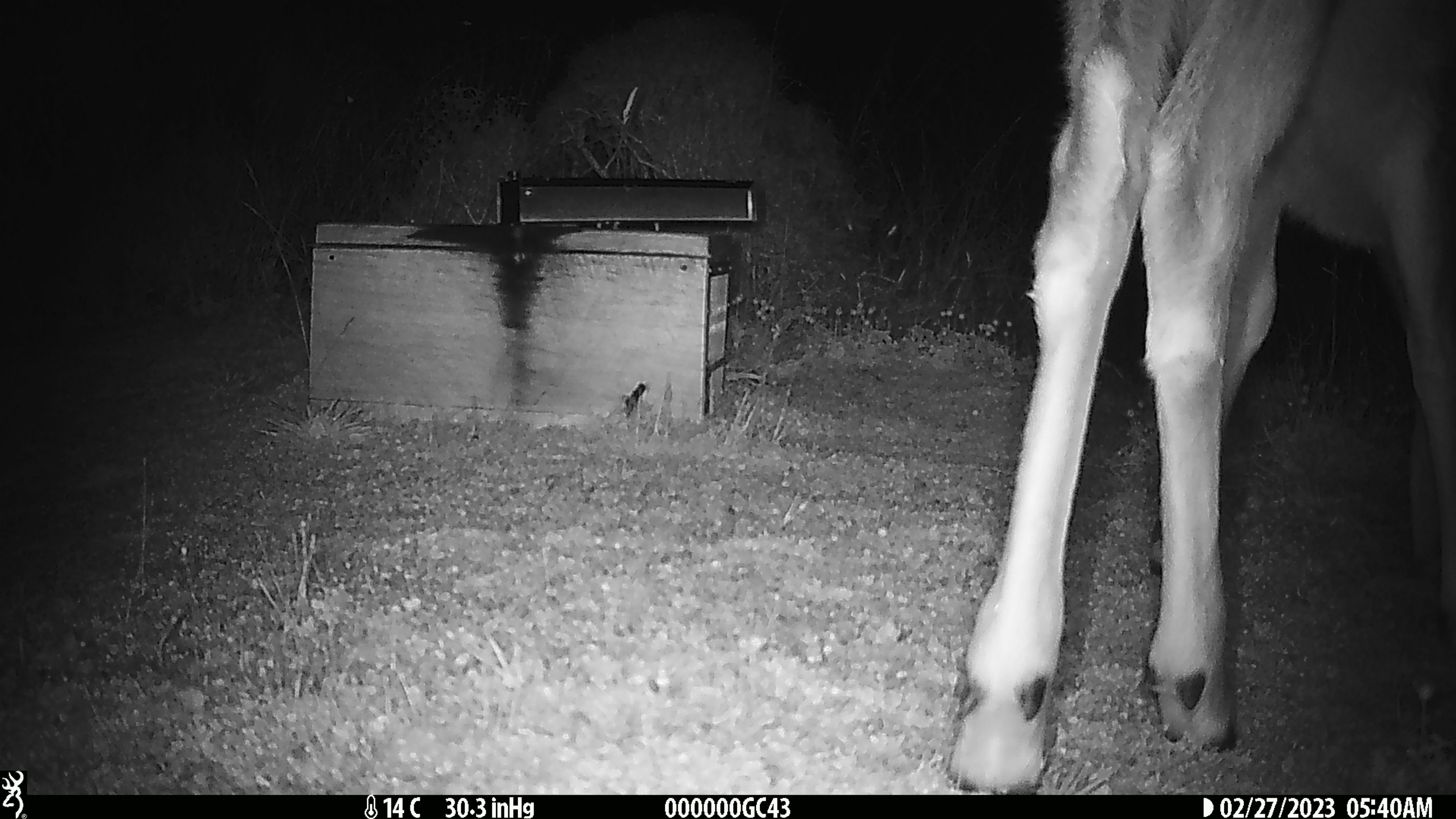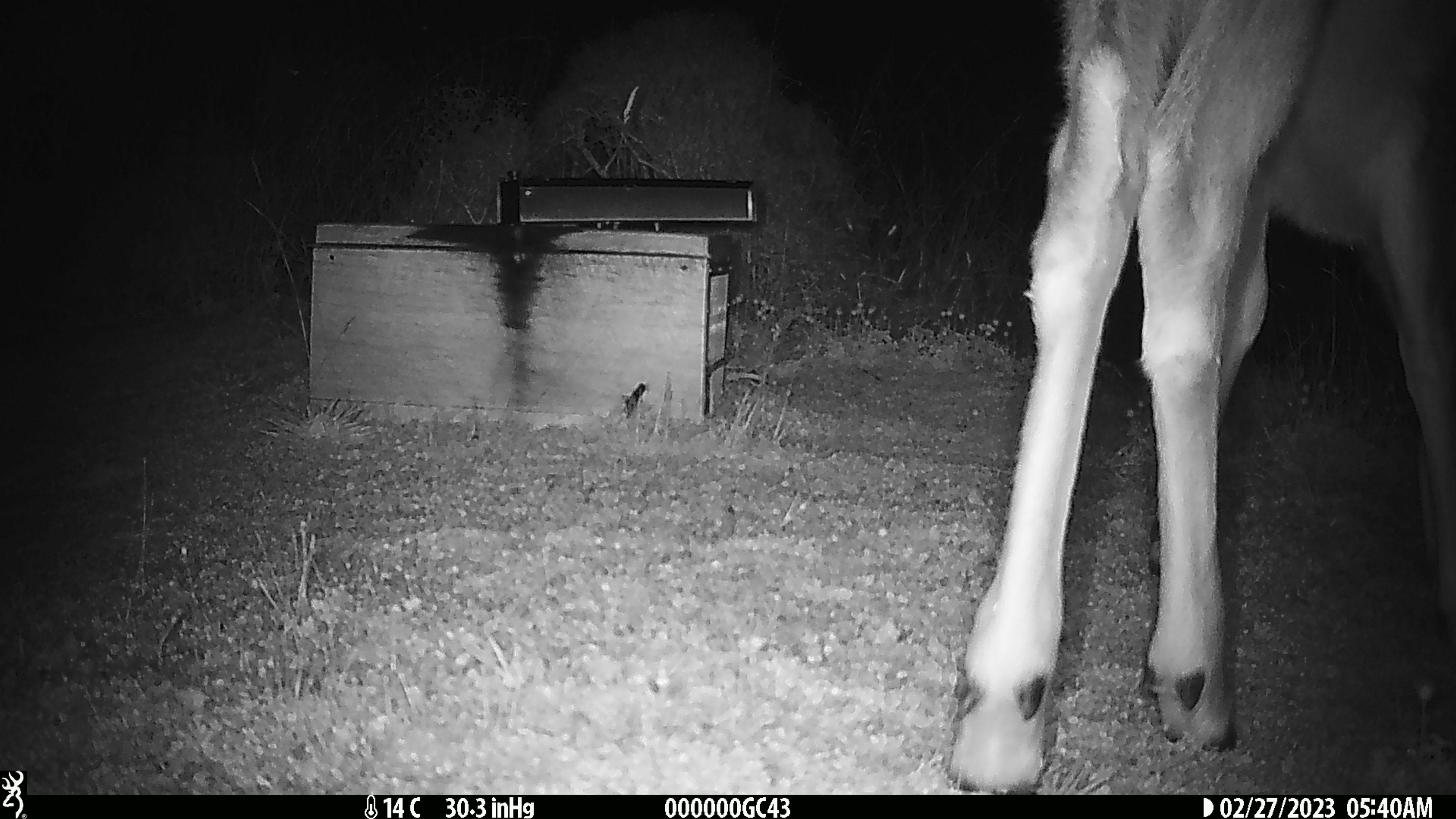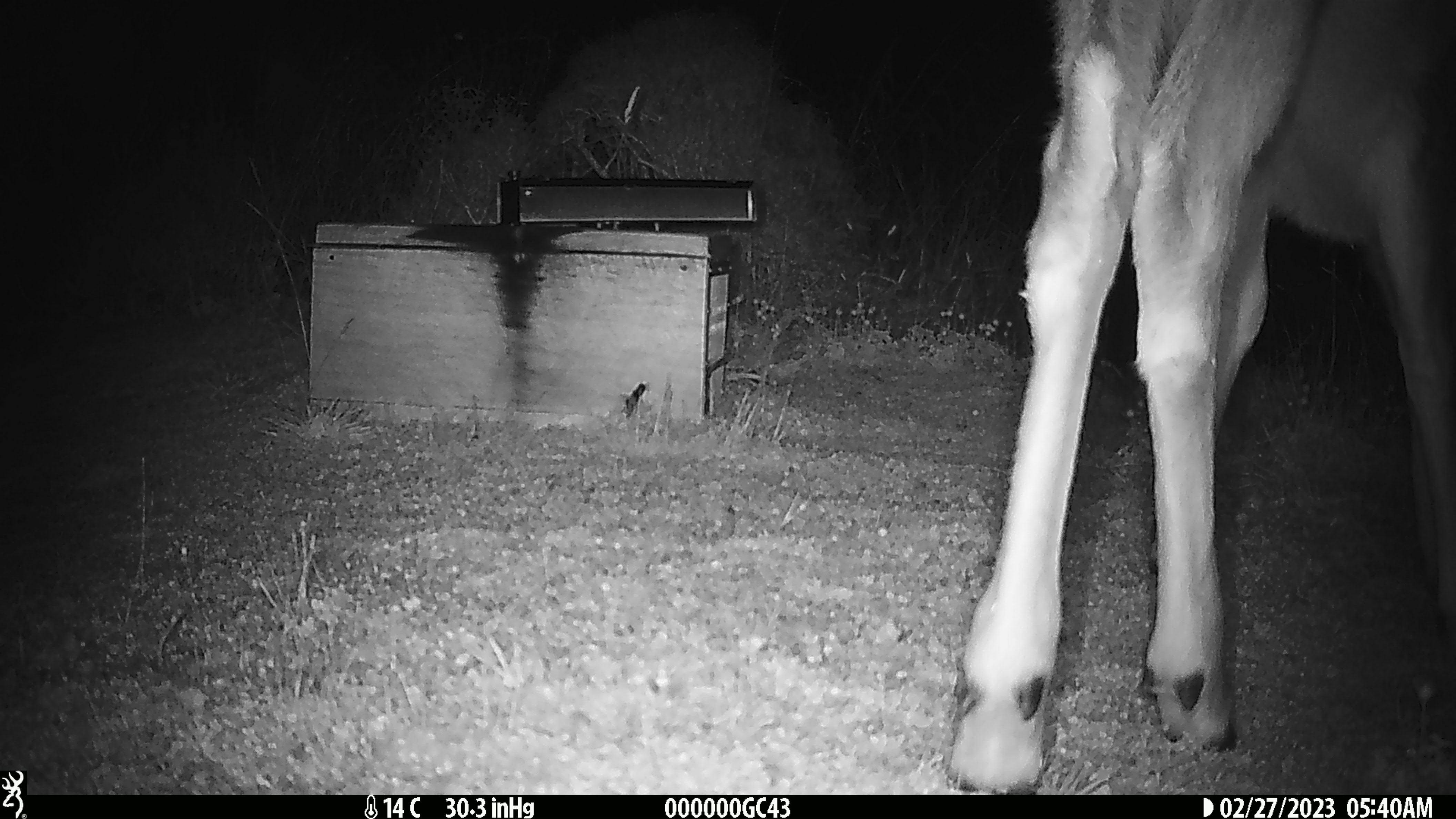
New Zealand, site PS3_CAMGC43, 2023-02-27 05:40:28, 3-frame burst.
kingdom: Animalia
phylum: Chordata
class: Mammalia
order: Artiodactyla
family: Cervidae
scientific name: Cervidae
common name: deer